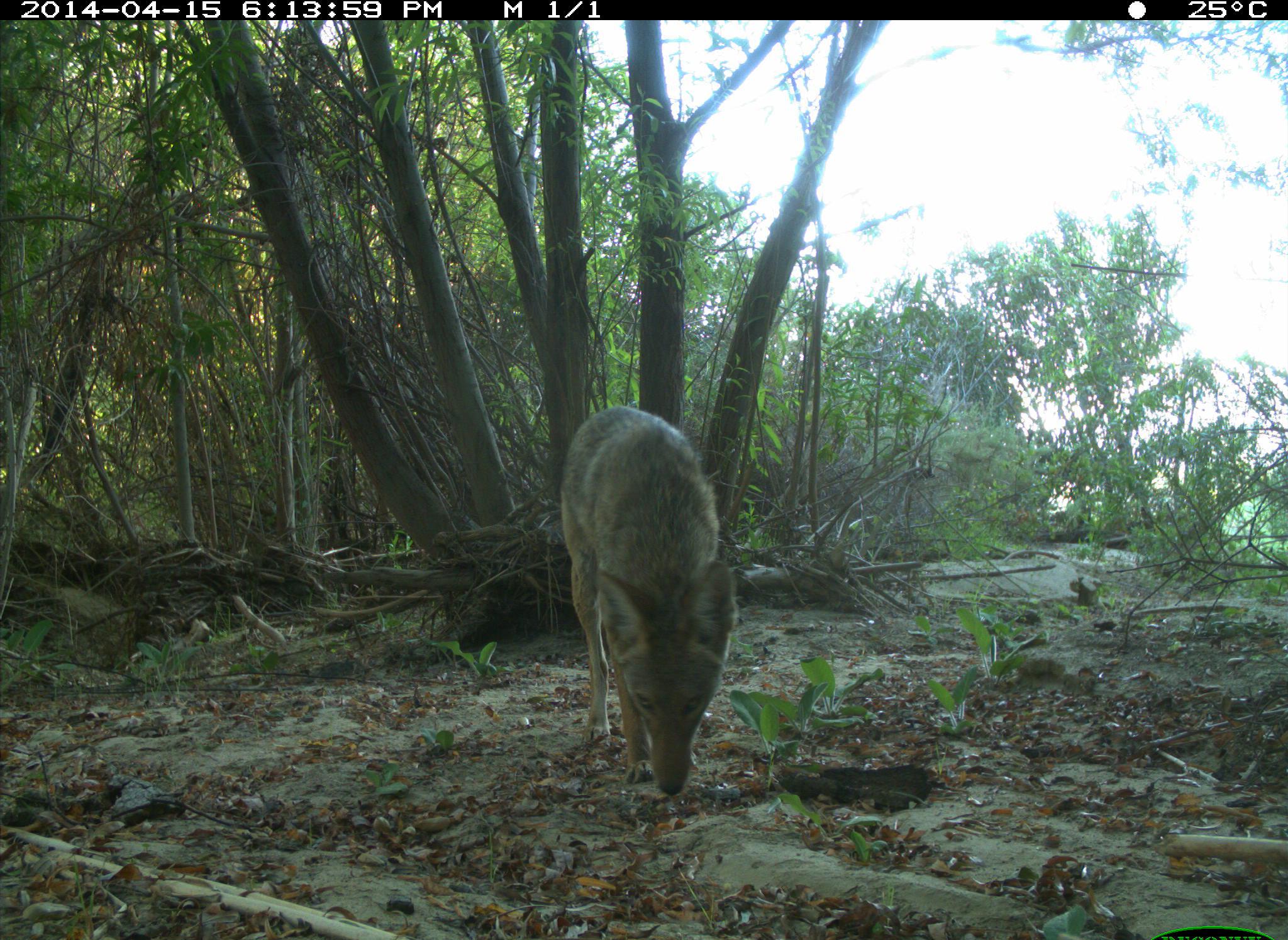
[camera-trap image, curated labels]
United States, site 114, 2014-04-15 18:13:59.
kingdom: Animalia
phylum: Chordata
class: Mammalia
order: Carnivora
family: Canidae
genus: Canis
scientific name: Canis latrans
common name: coyote